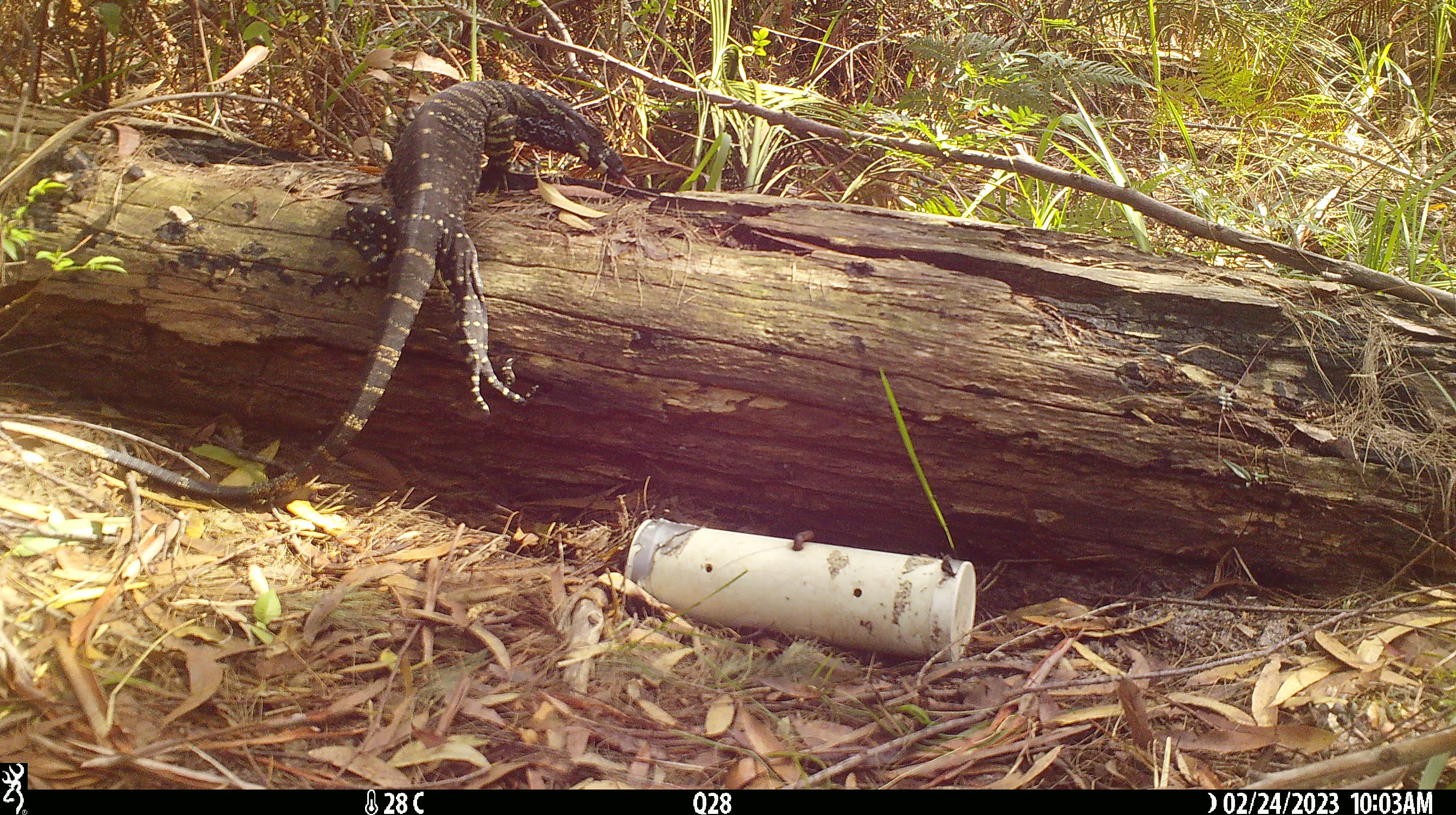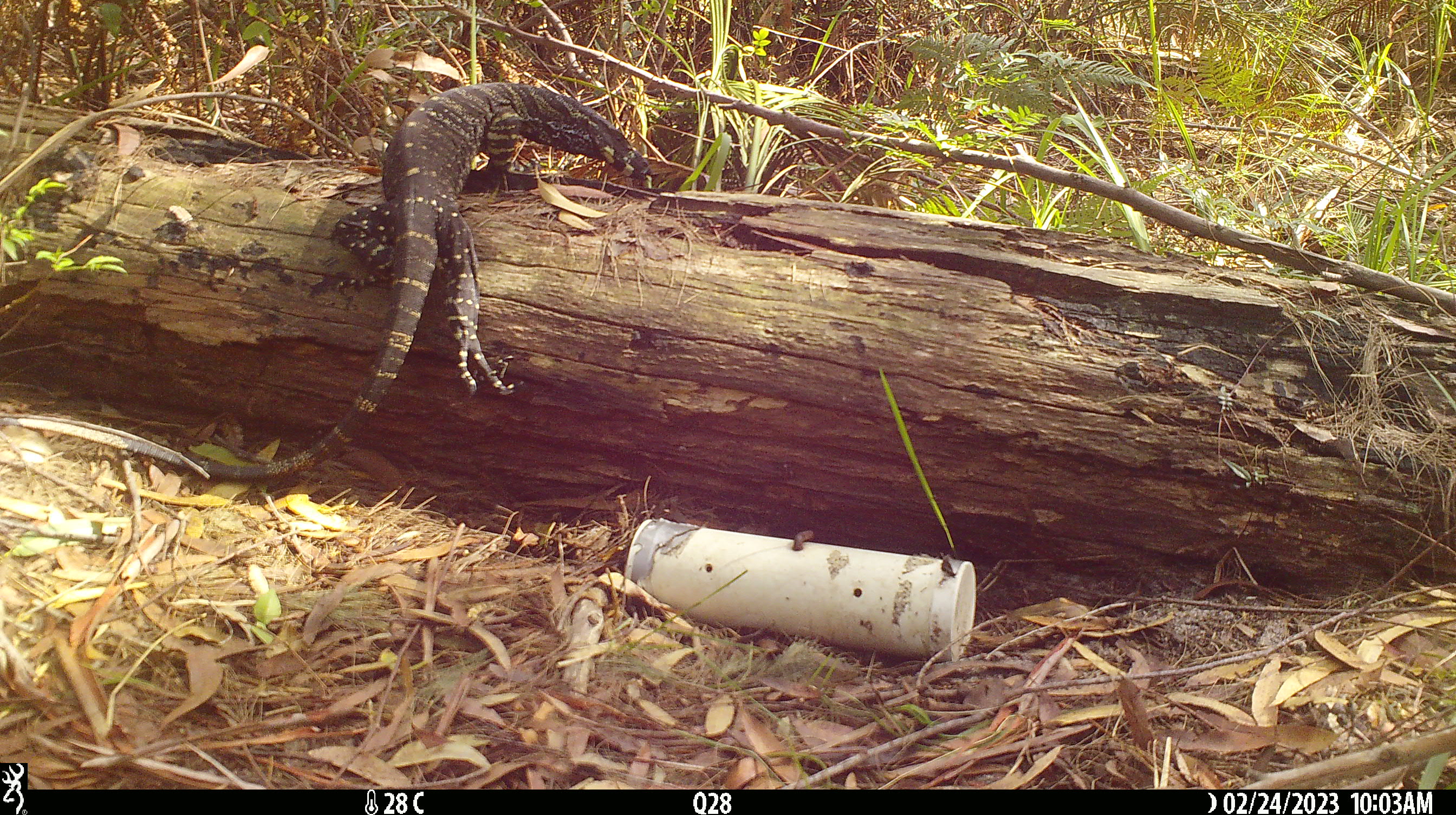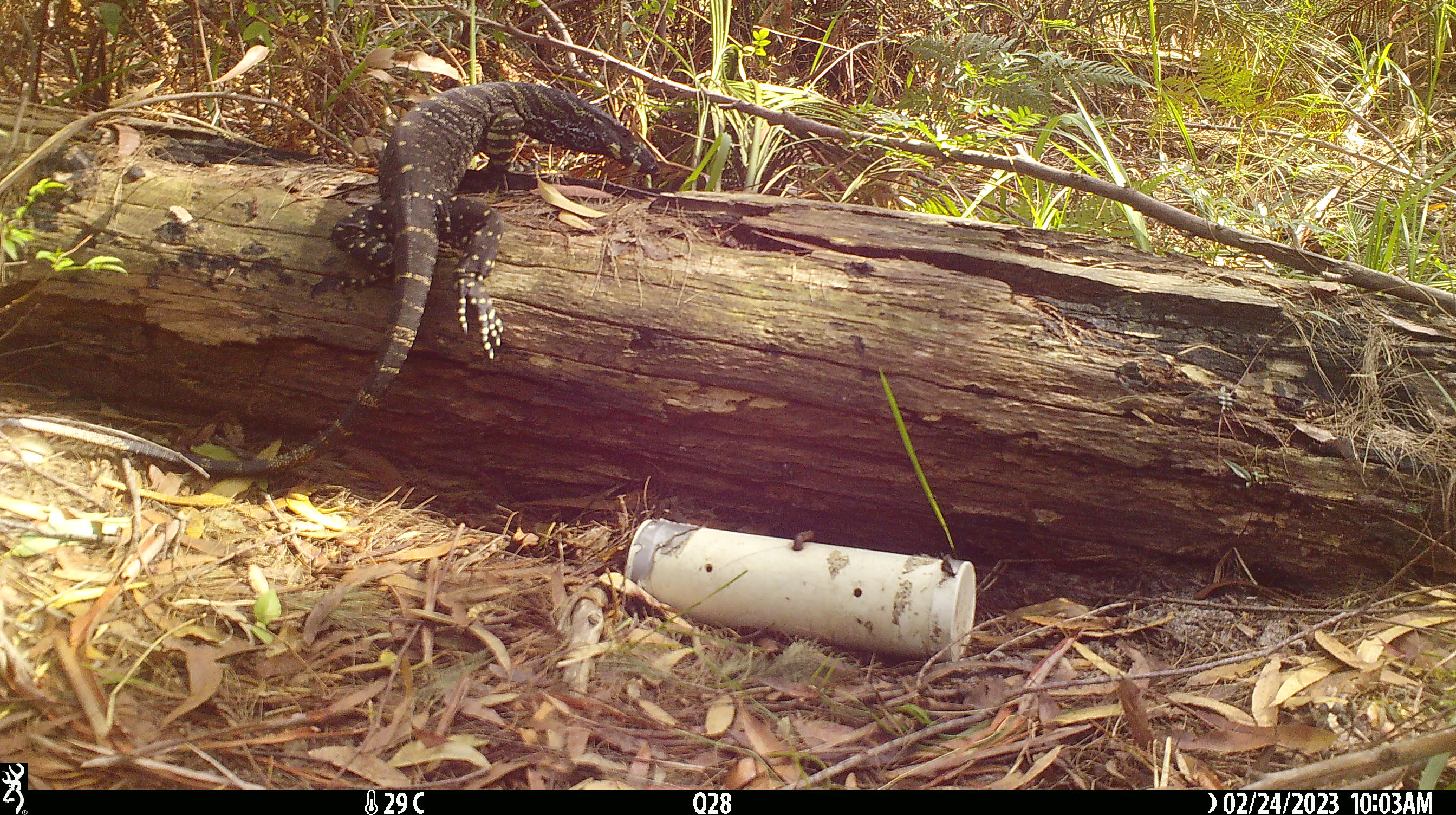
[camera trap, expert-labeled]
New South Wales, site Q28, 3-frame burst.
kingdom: Animalia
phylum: Chordata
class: Reptilia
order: Squamata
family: Varanidae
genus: Varanus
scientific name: Varanus varius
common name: lace monitor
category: goanna